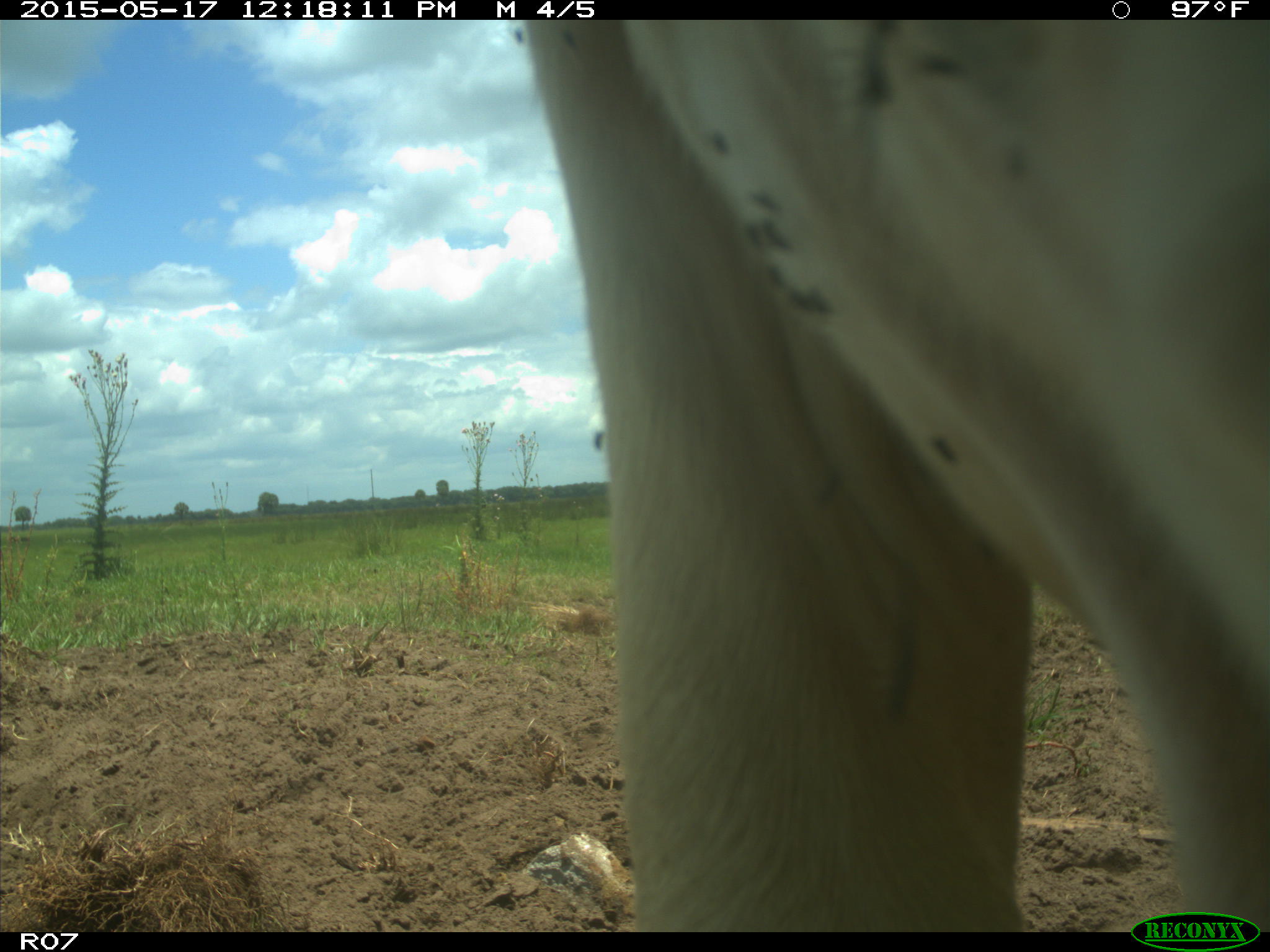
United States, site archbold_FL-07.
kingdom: Animalia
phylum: Chordata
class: Mammalia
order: Artiodactyla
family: Bovidae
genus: Bos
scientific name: Bos taurus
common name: domestic cow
Bos taurus (domestic cow).